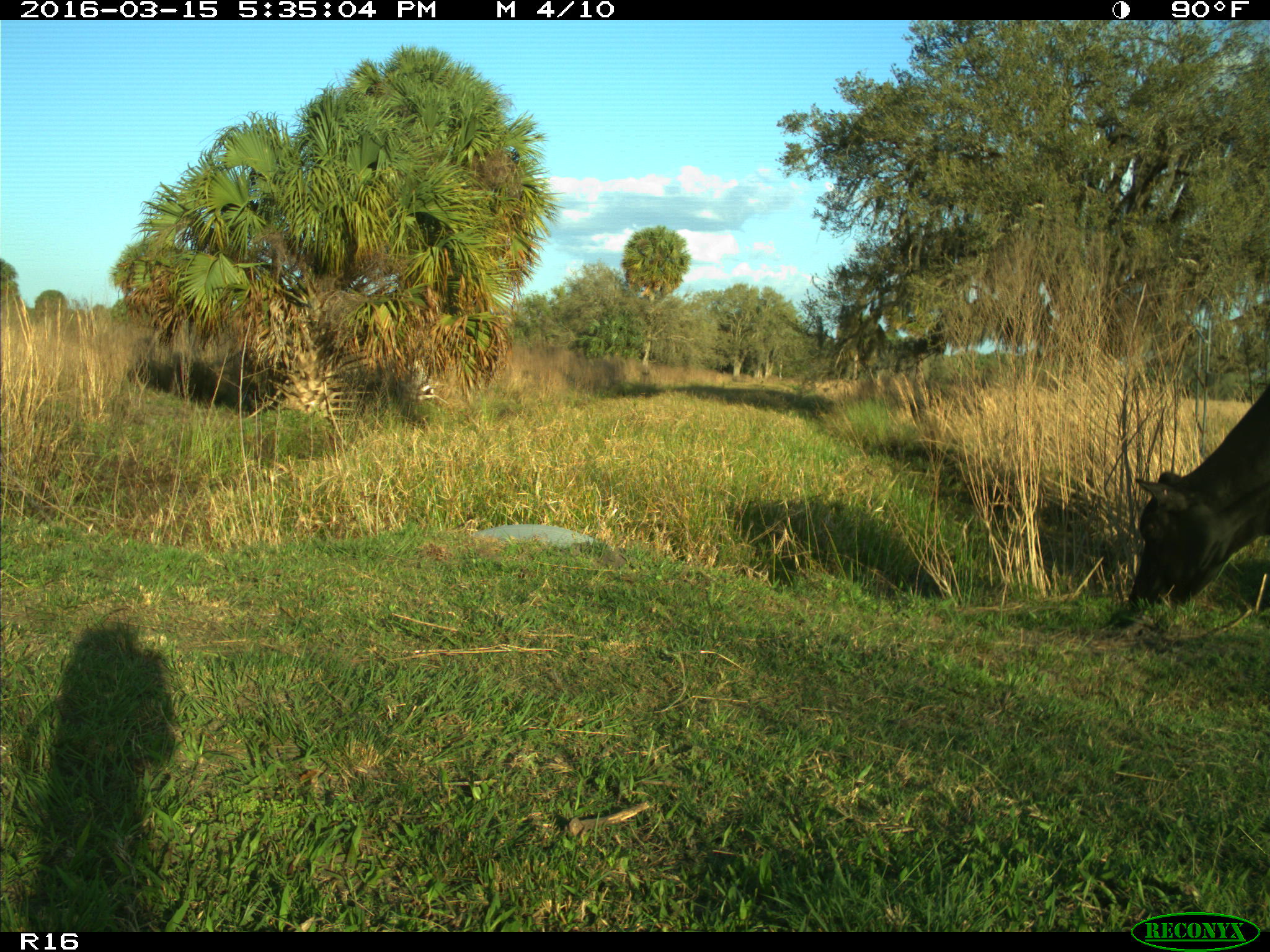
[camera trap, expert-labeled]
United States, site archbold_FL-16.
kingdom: Animalia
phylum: Chordata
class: Mammalia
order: Artiodactyla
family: Bovidae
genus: Bos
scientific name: Bos taurus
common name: domestic cow